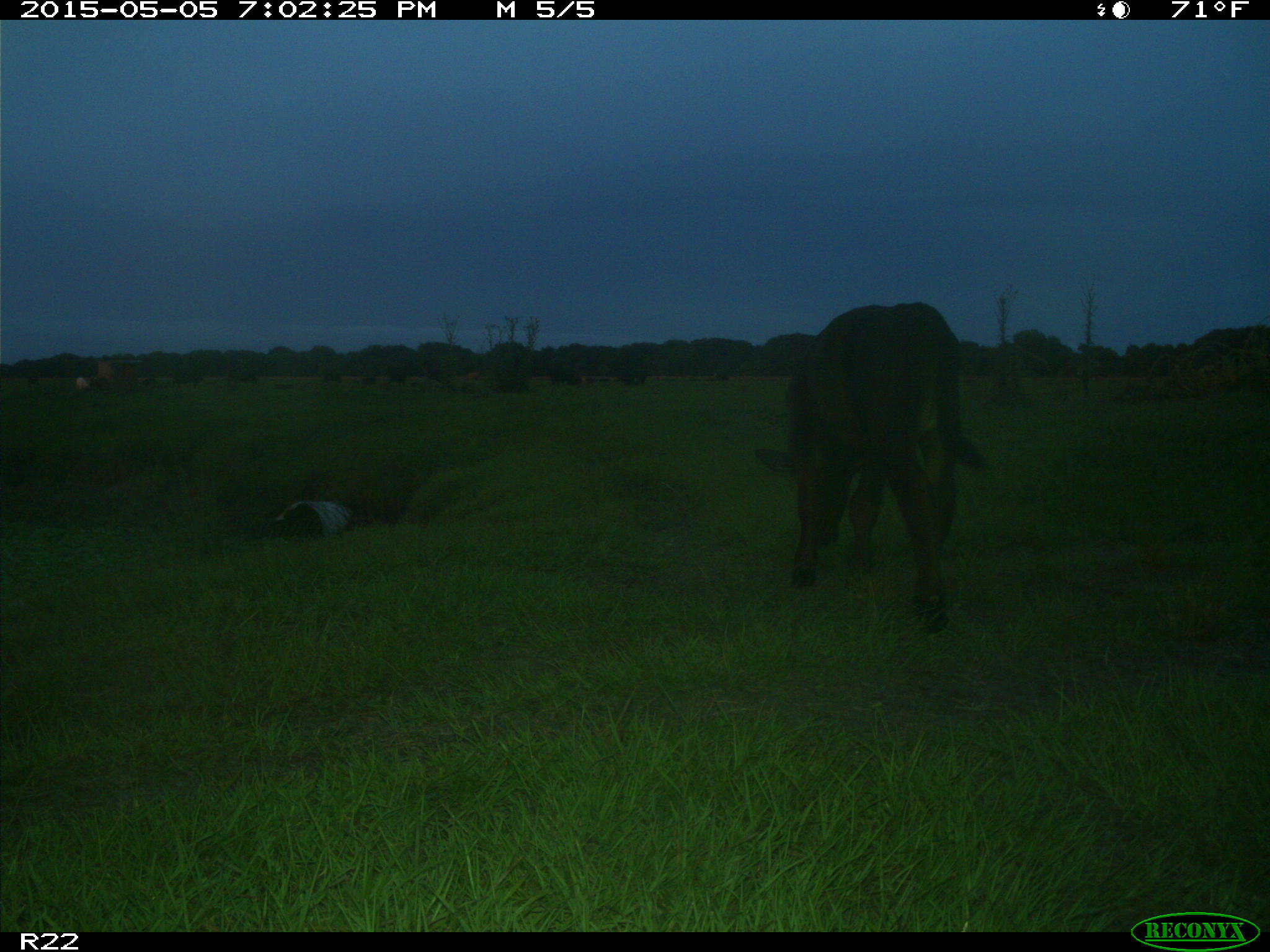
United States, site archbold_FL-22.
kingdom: Animalia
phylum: Chordata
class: Mammalia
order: Artiodactyla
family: Bovidae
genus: Bos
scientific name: Bos taurus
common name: domestic cow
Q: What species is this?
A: Bos taurus (domestic cow).